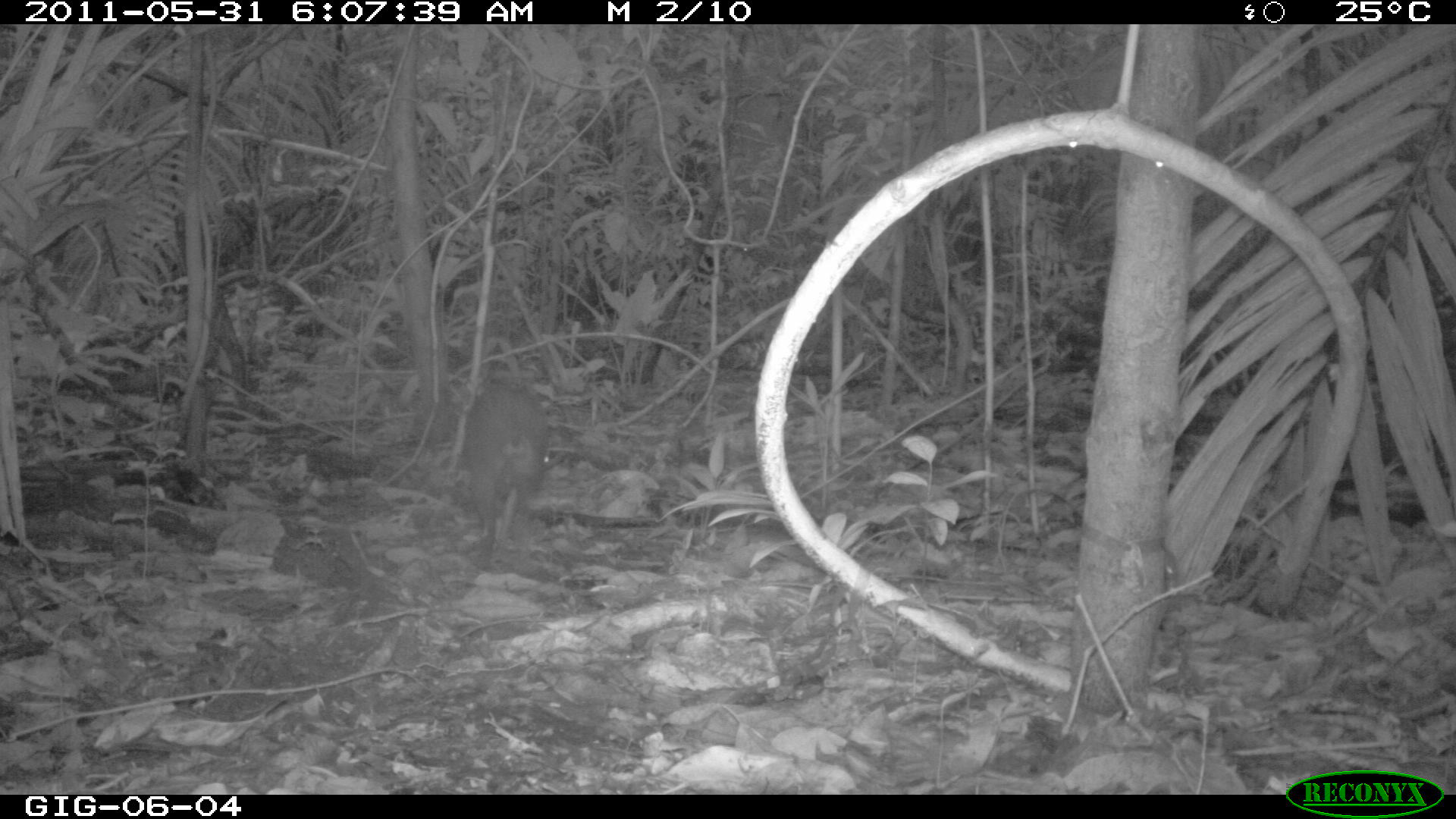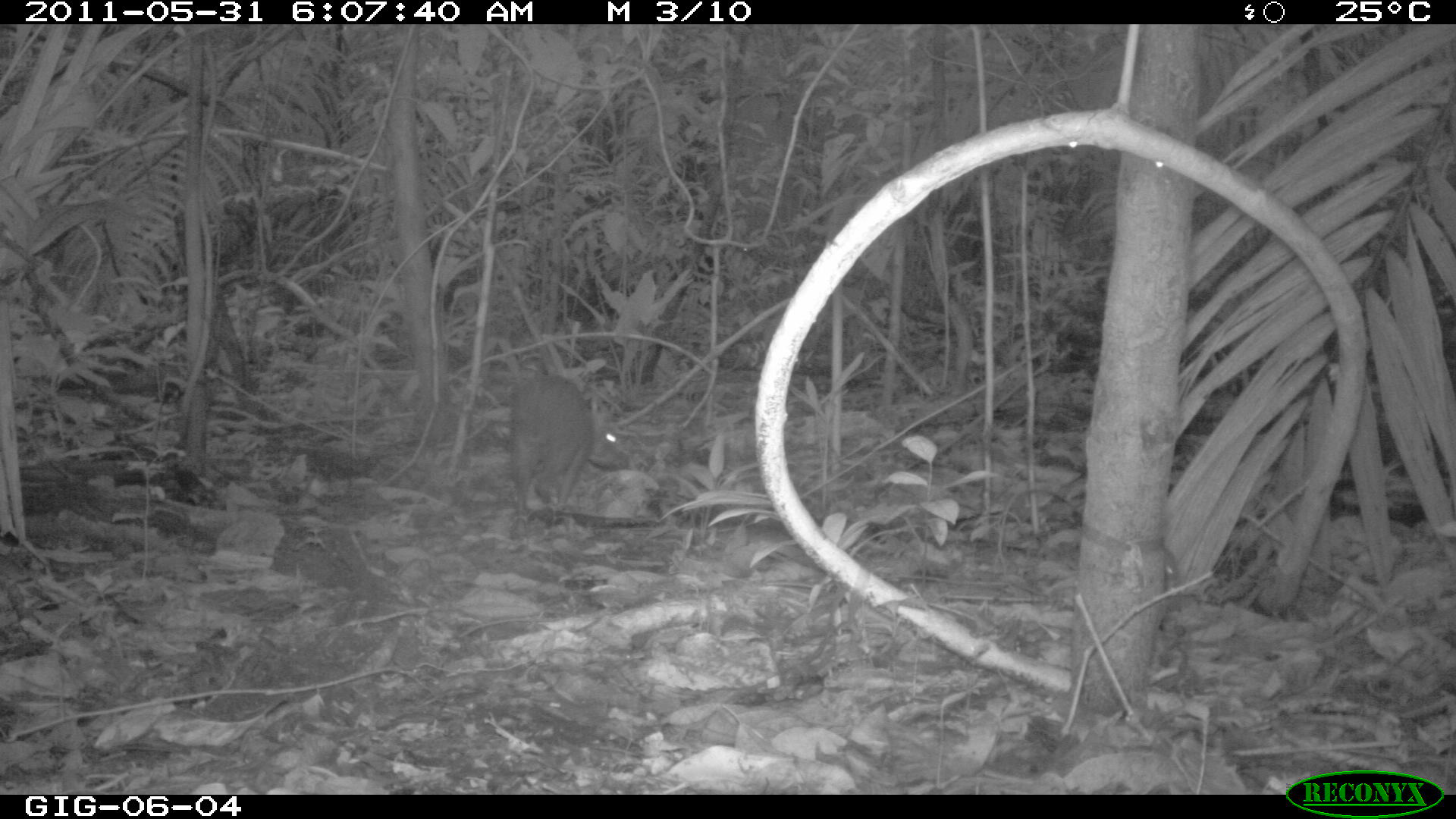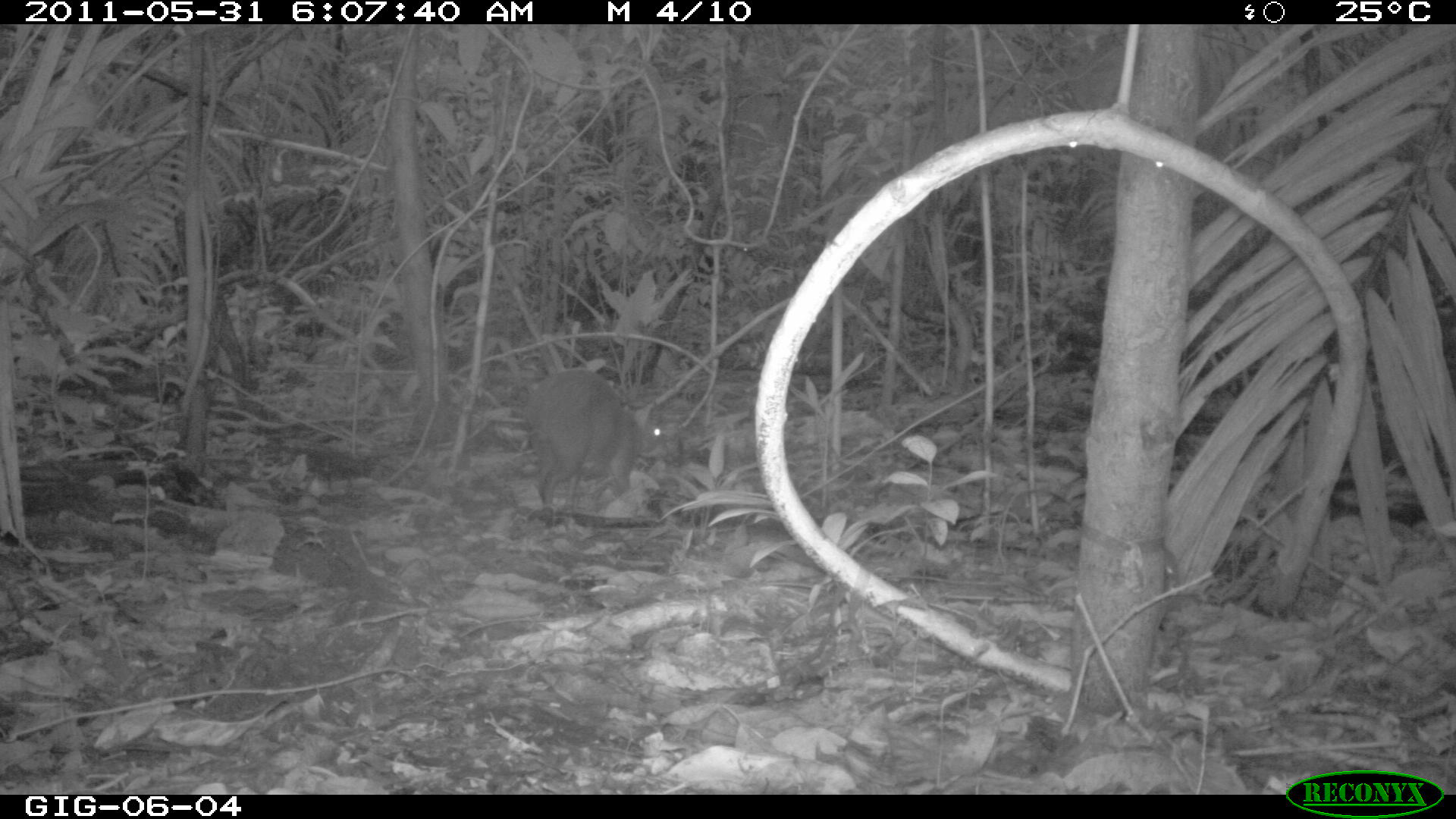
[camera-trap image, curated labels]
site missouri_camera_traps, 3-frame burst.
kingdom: Animalia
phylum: Chordata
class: Mammalia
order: Rodentia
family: Dasyproctidae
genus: Dasyprocta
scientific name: Dasyprocta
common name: agouti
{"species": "agouti (Dasyprocta)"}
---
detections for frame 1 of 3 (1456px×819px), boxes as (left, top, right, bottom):
agouti: (457, 372, 556, 572)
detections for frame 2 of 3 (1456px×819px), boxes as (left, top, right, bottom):
agouti: (504, 367, 635, 548)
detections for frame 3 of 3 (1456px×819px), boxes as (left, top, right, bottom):
agouti: (519, 361, 673, 536)